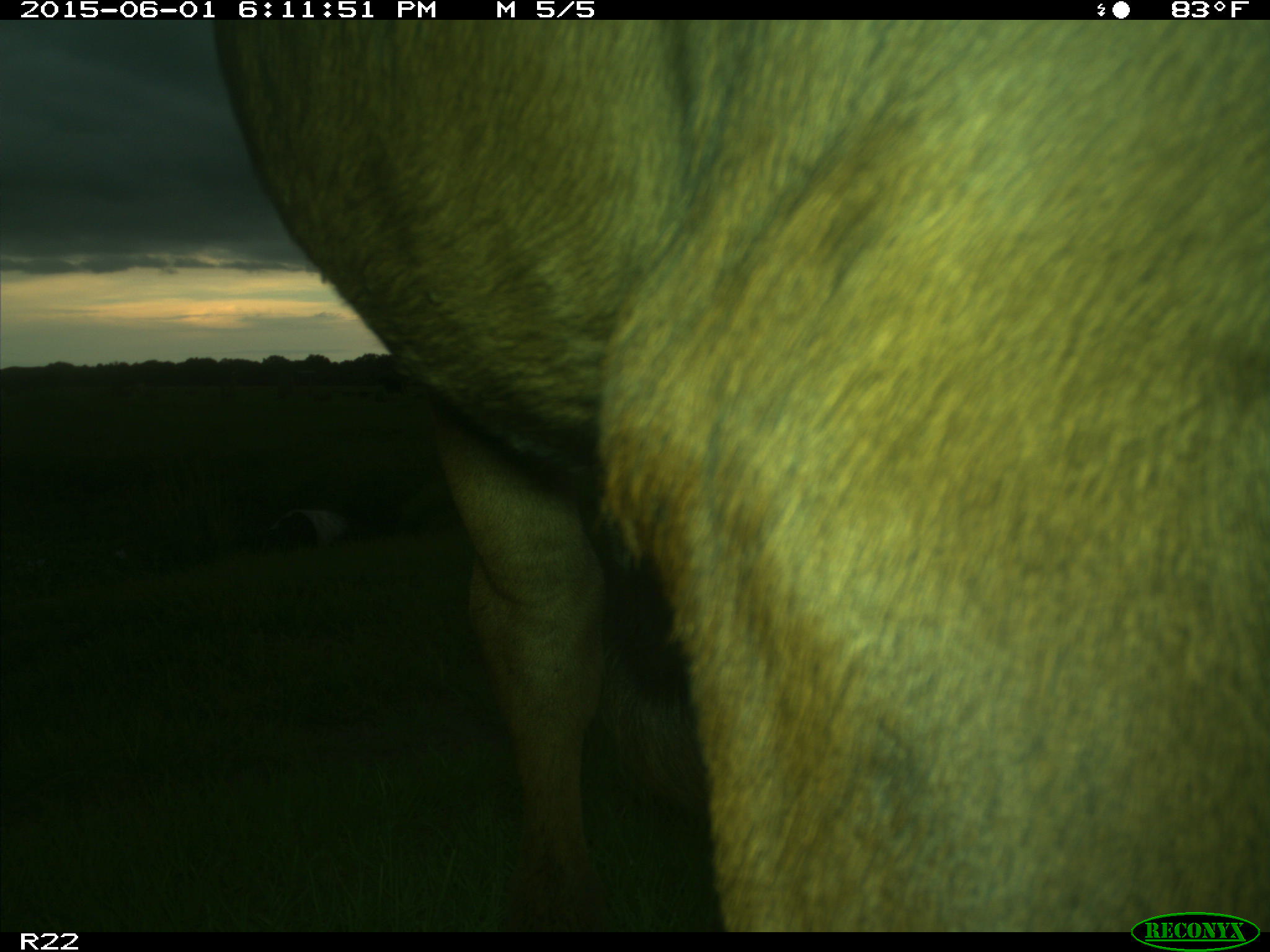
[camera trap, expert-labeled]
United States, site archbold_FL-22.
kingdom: Animalia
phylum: Chordata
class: Mammalia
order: Artiodactyla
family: Bovidae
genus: Bos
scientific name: Bos taurus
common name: domestic cow